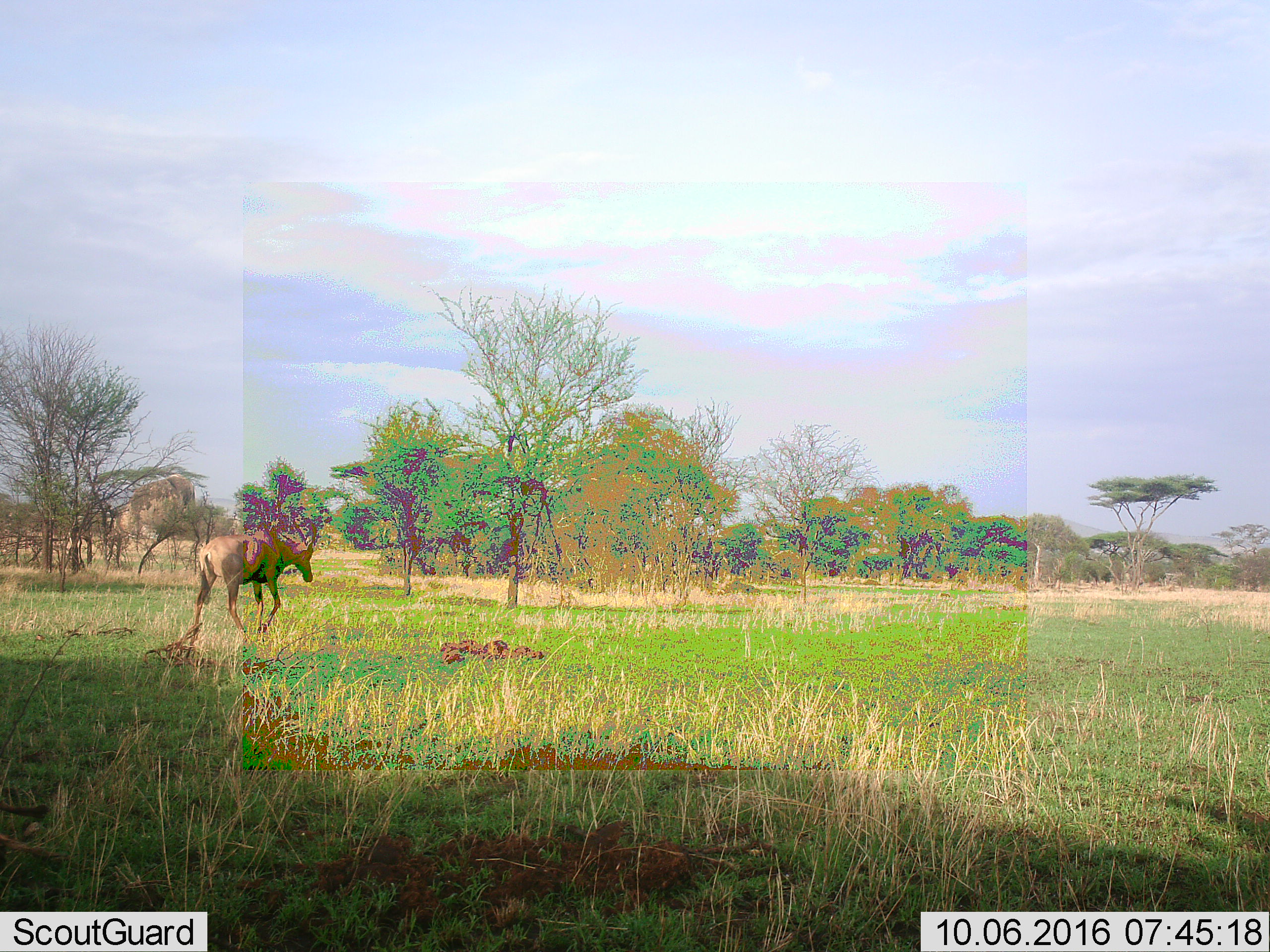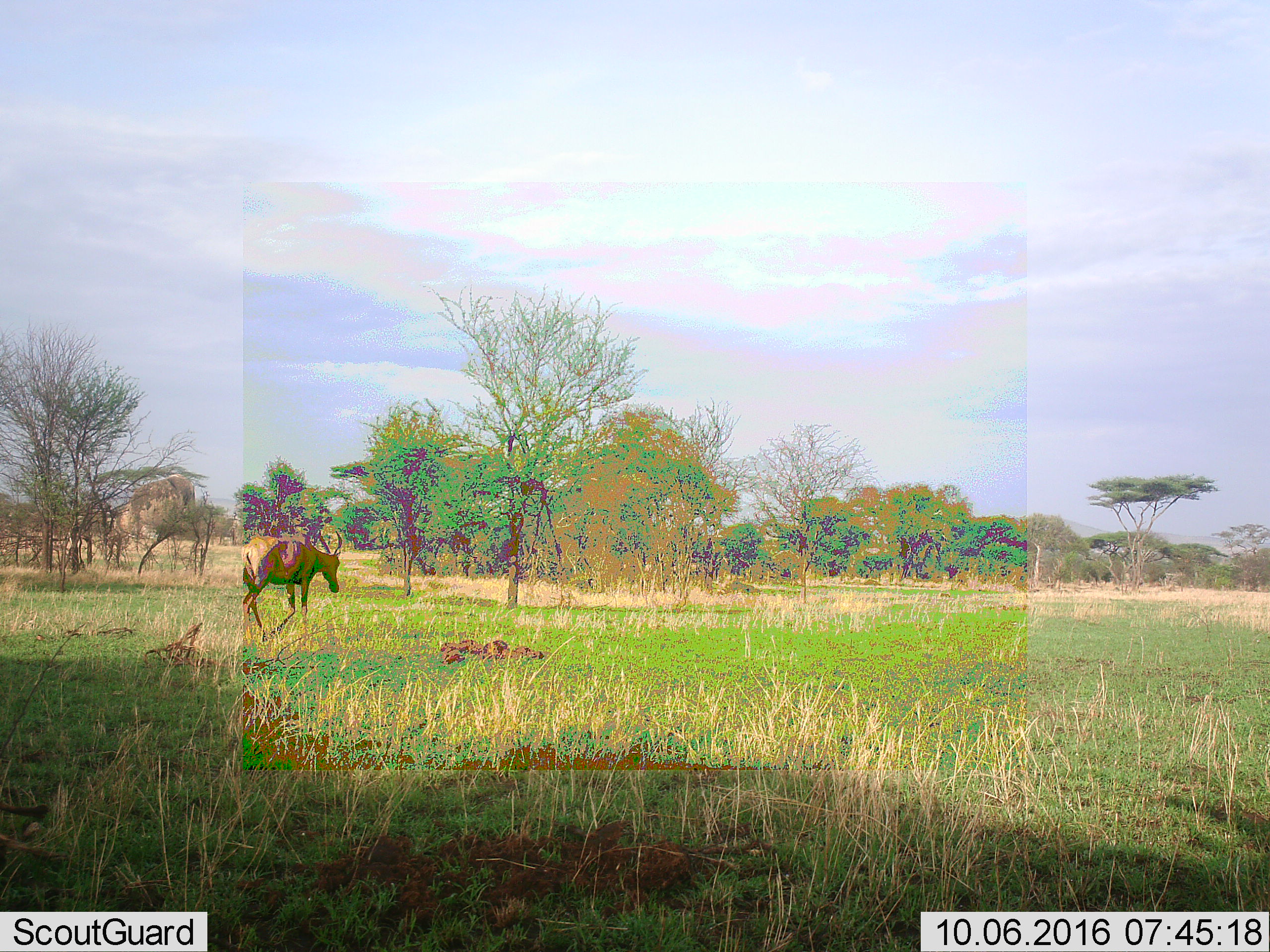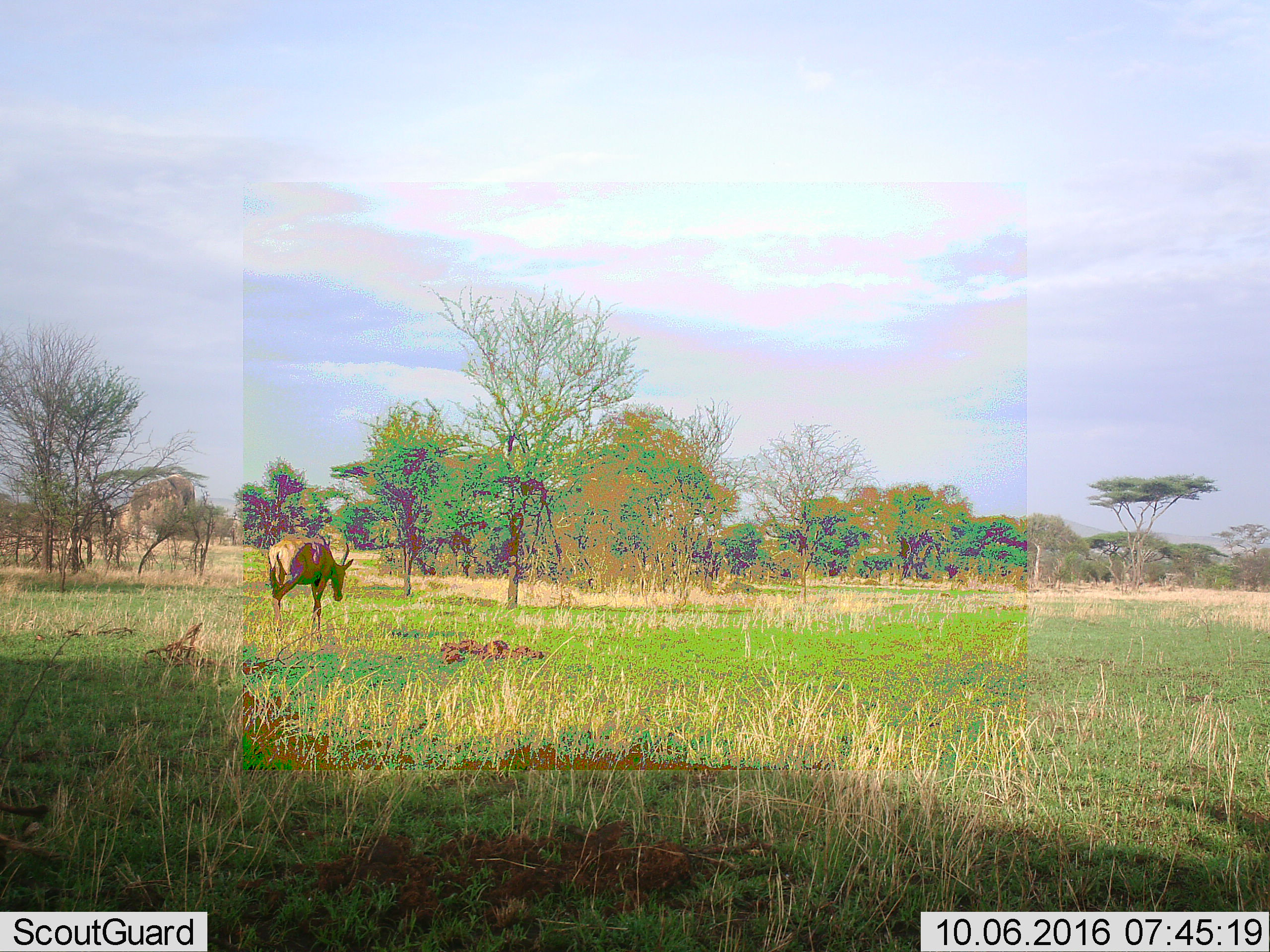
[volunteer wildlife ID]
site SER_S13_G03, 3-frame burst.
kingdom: Animalia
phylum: Chordata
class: Mammalia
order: Artiodactyla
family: Bovidae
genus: Damaliscus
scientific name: Damaliscus lunatus jimela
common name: topi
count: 1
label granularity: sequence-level